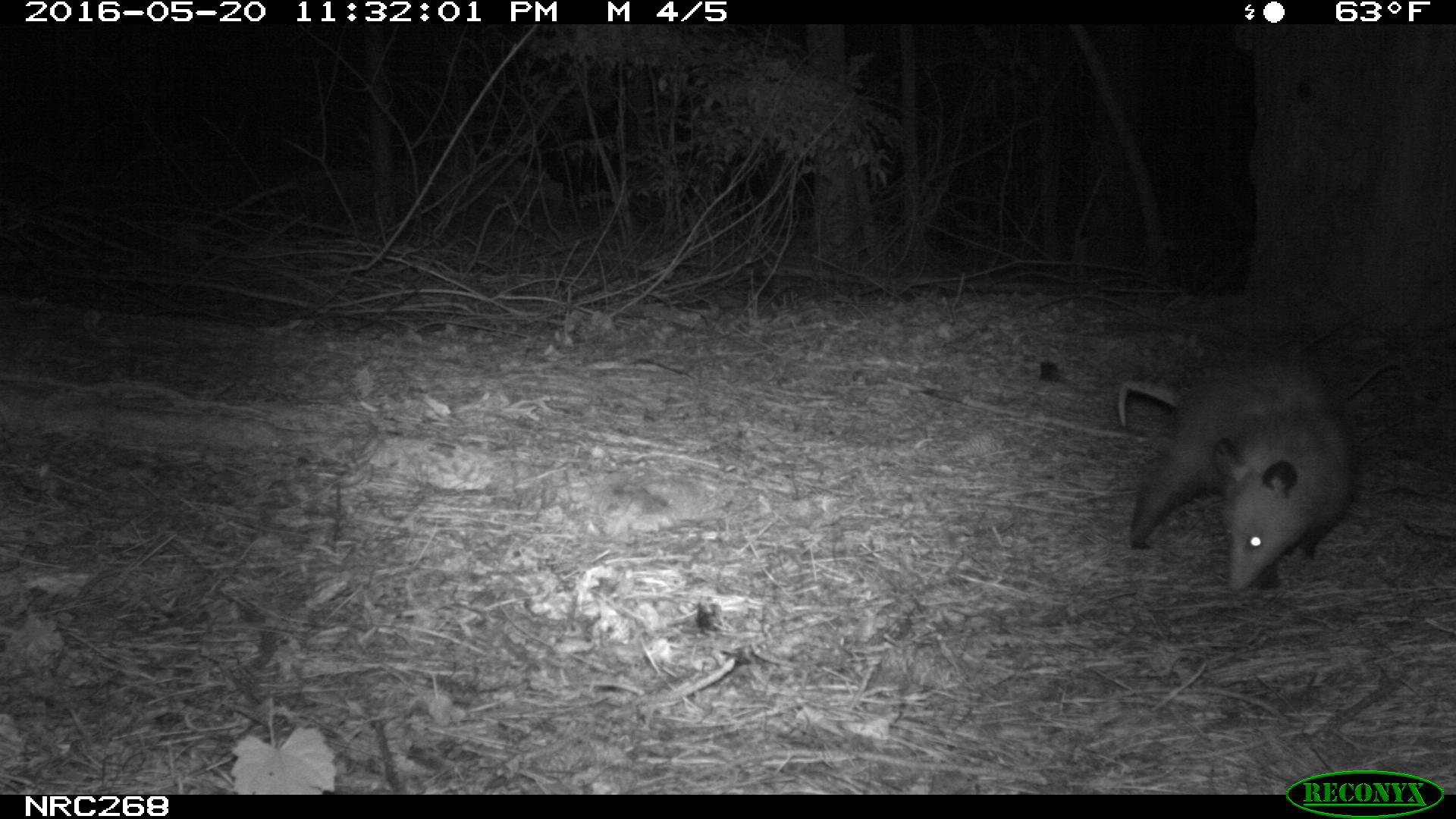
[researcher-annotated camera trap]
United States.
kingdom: Animalia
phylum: Chordata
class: Mammalia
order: Didelphimorphia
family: Didelphidae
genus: Didelphis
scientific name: Didelphis virginiana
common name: virginia opossum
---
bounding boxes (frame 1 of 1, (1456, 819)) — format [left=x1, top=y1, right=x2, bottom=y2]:
Virginia Opossum: [left=1112, top=342, right=1361, bottom=603]